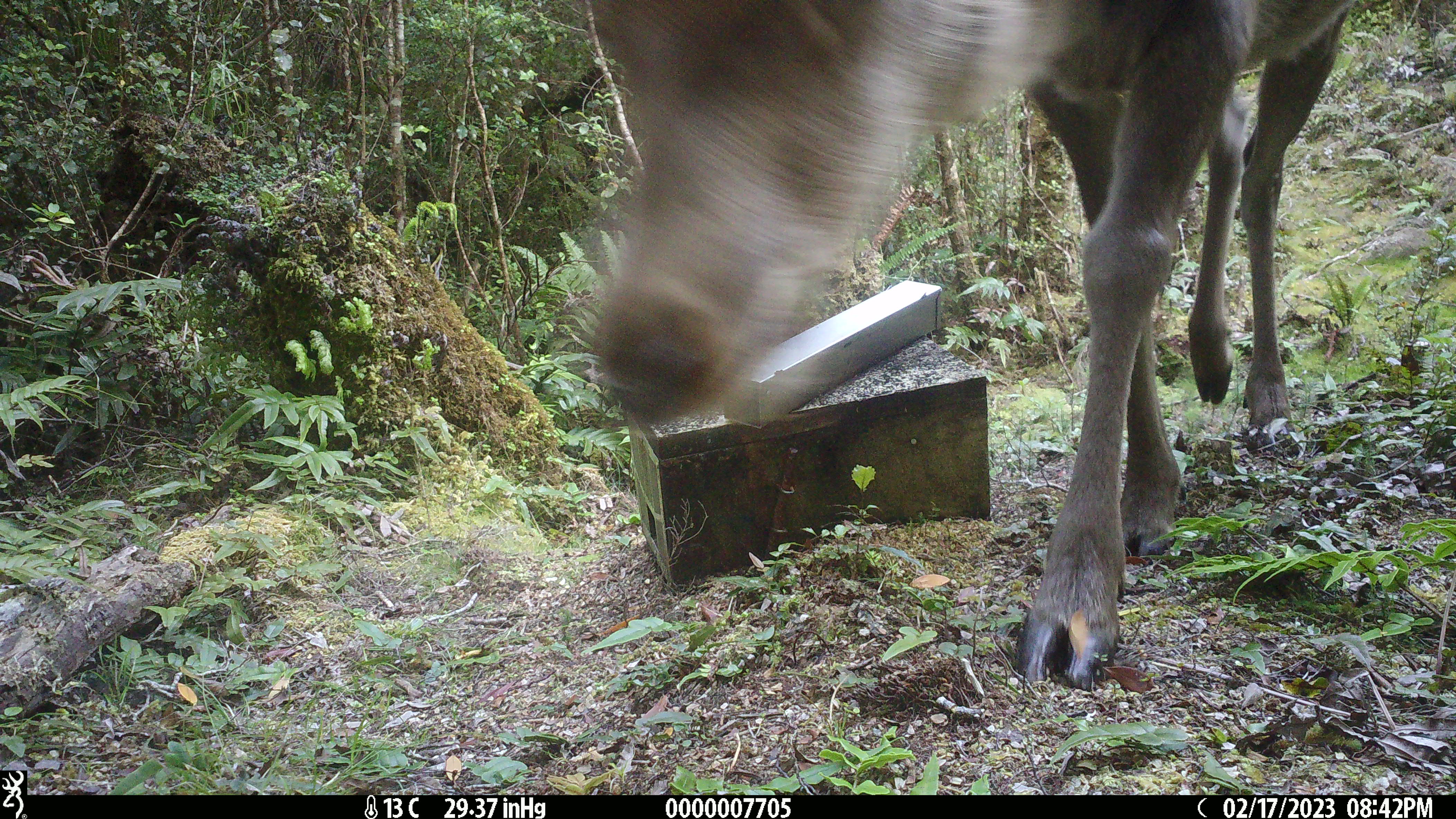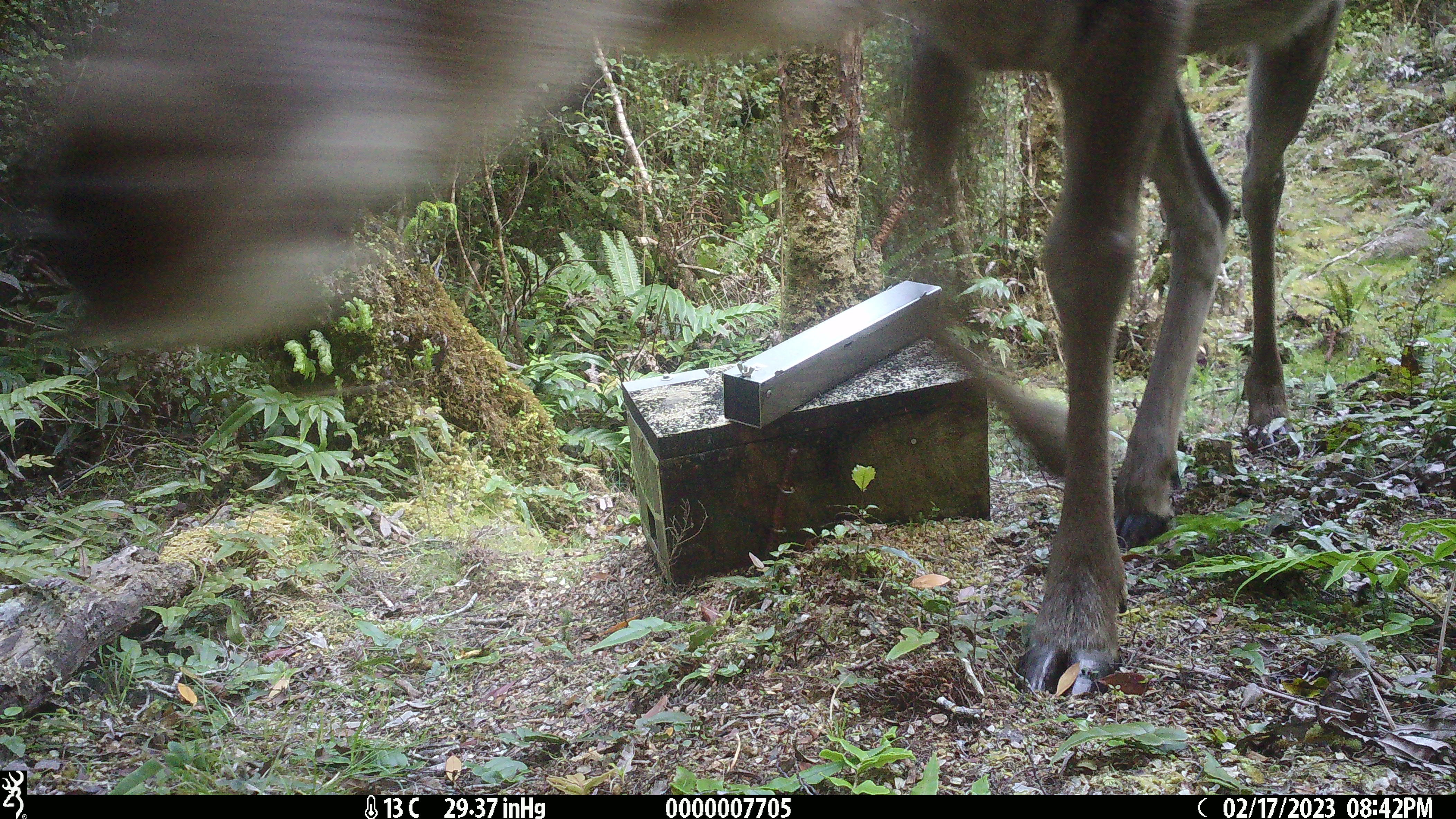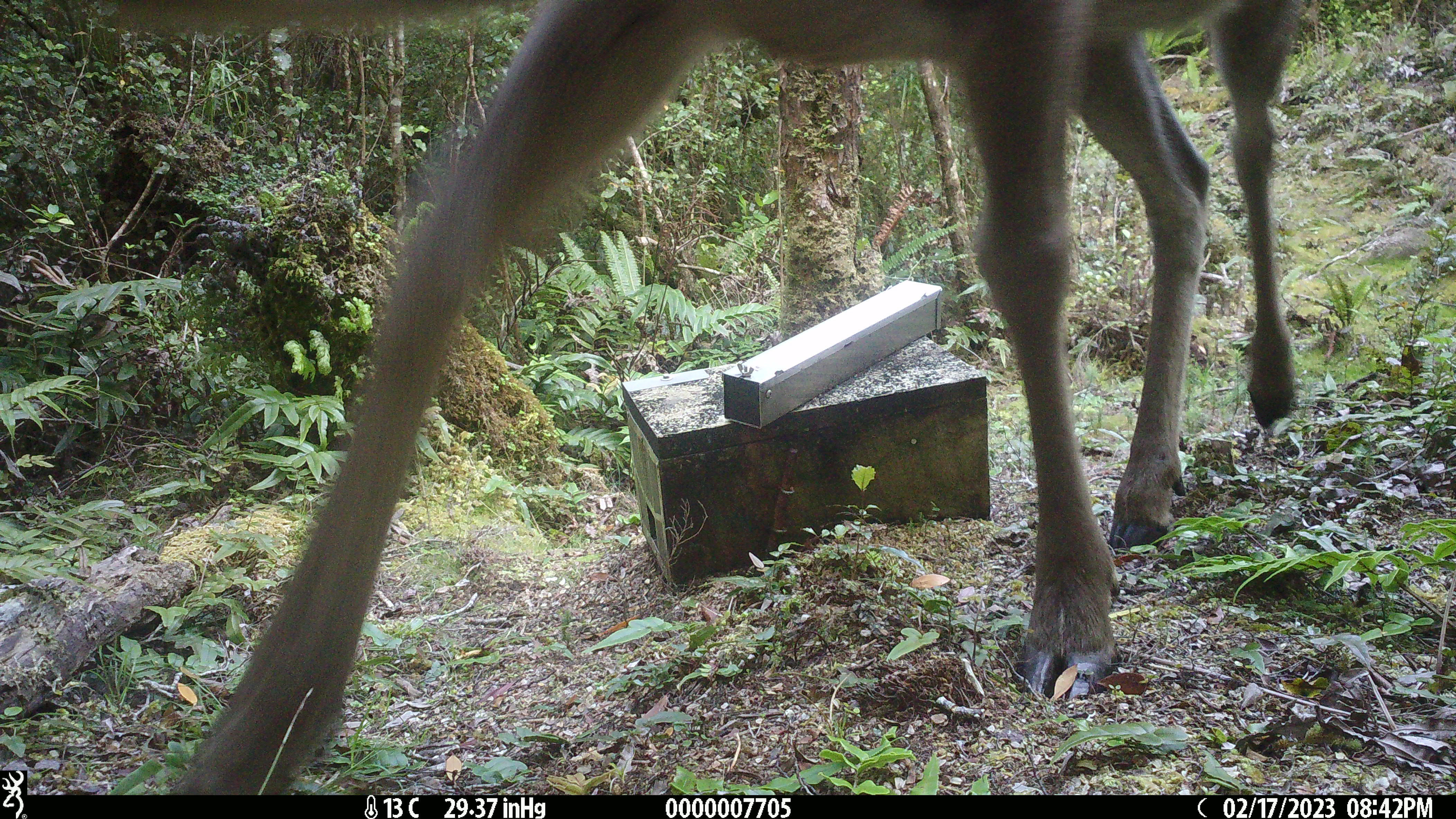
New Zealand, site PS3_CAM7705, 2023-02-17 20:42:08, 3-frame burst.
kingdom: Animalia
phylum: Chordata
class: Mammalia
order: Artiodactyla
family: Cervidae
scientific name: Cervidae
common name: deer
Deer (Cervidae).